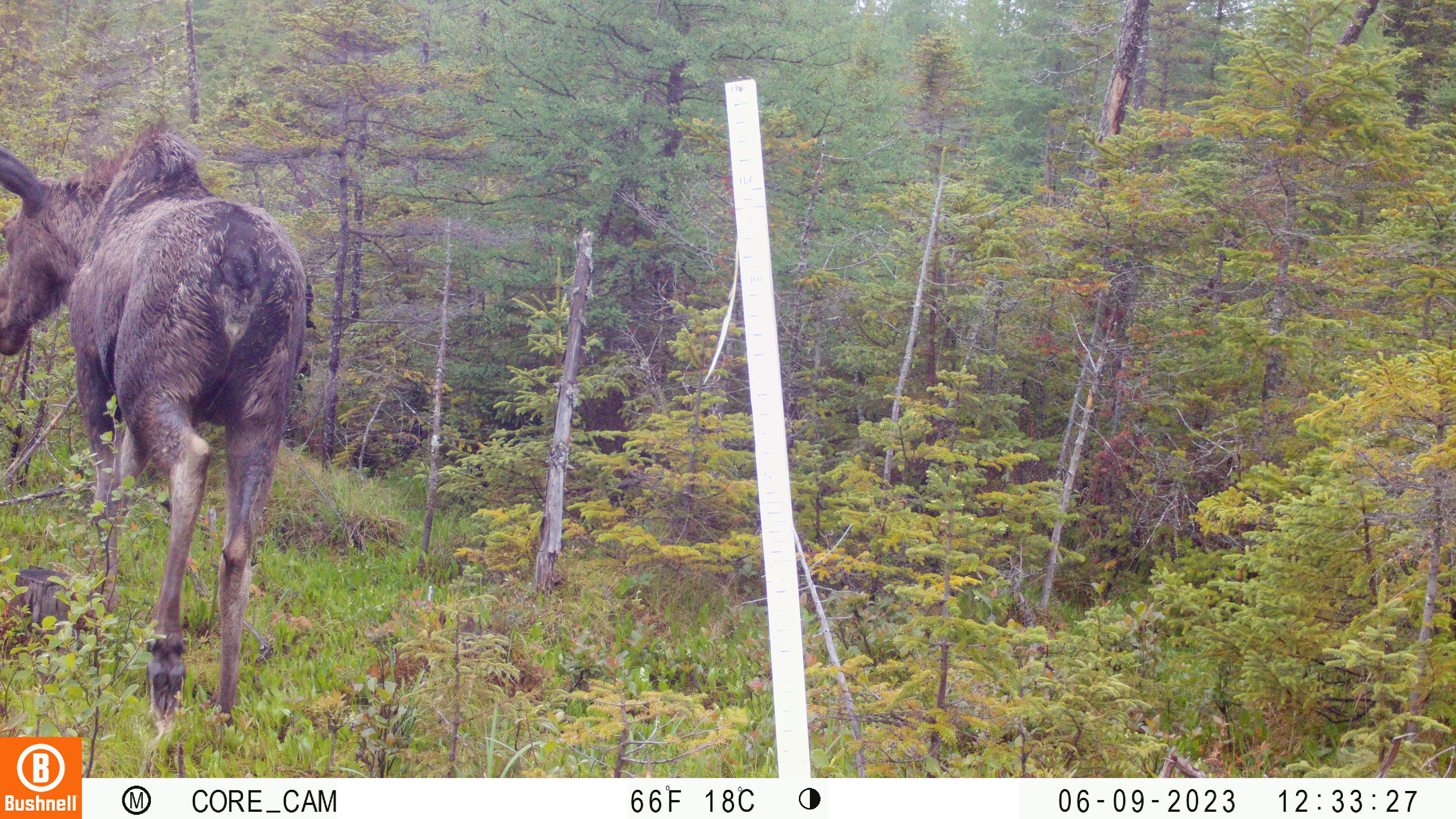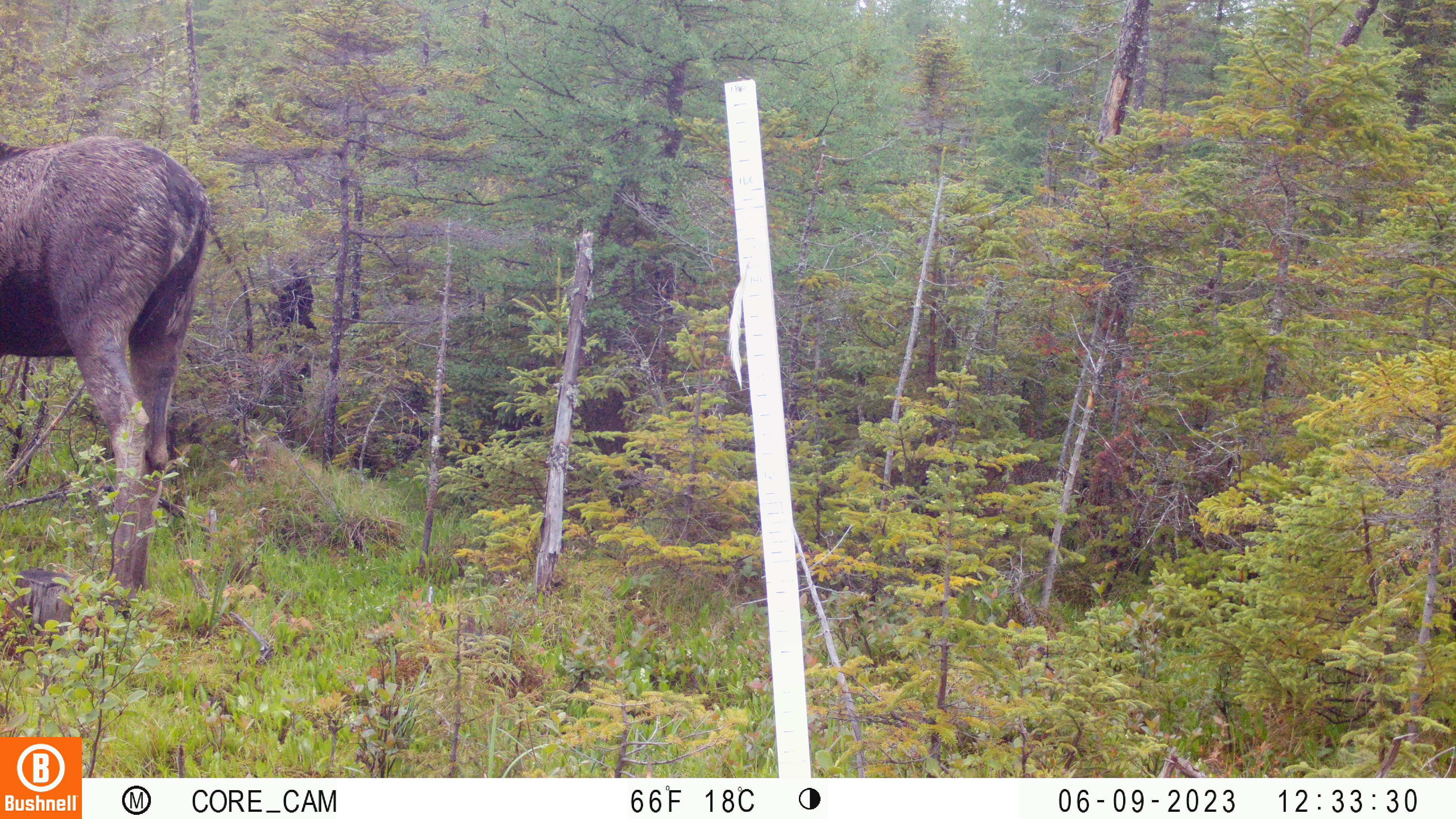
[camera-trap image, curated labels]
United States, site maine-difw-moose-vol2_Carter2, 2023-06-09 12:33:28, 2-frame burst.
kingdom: Animalia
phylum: Chordata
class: Mammalia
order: Artiodactyla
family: Cervidae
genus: Alces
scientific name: Alces alces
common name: moose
Moose (Alces alces).